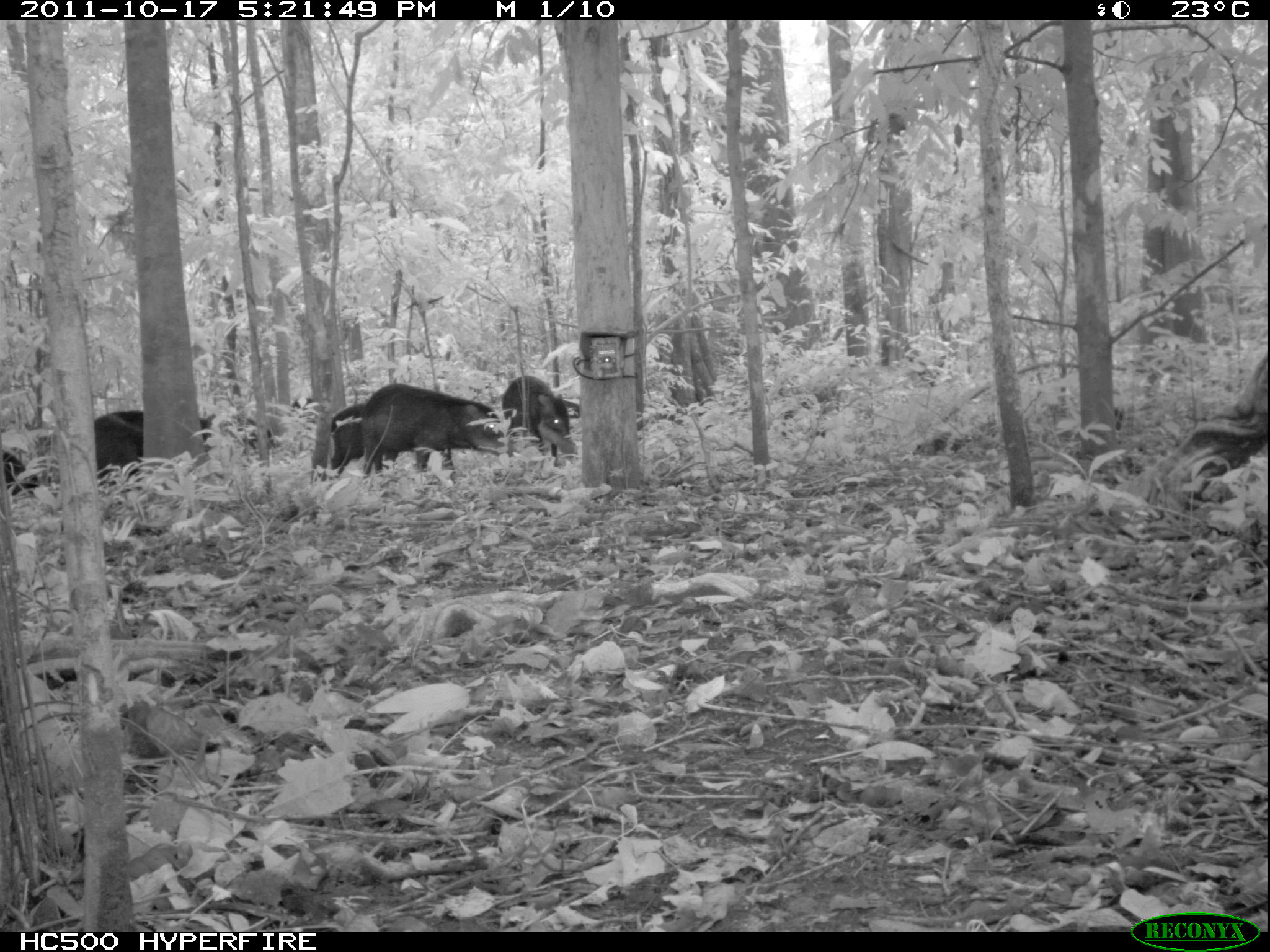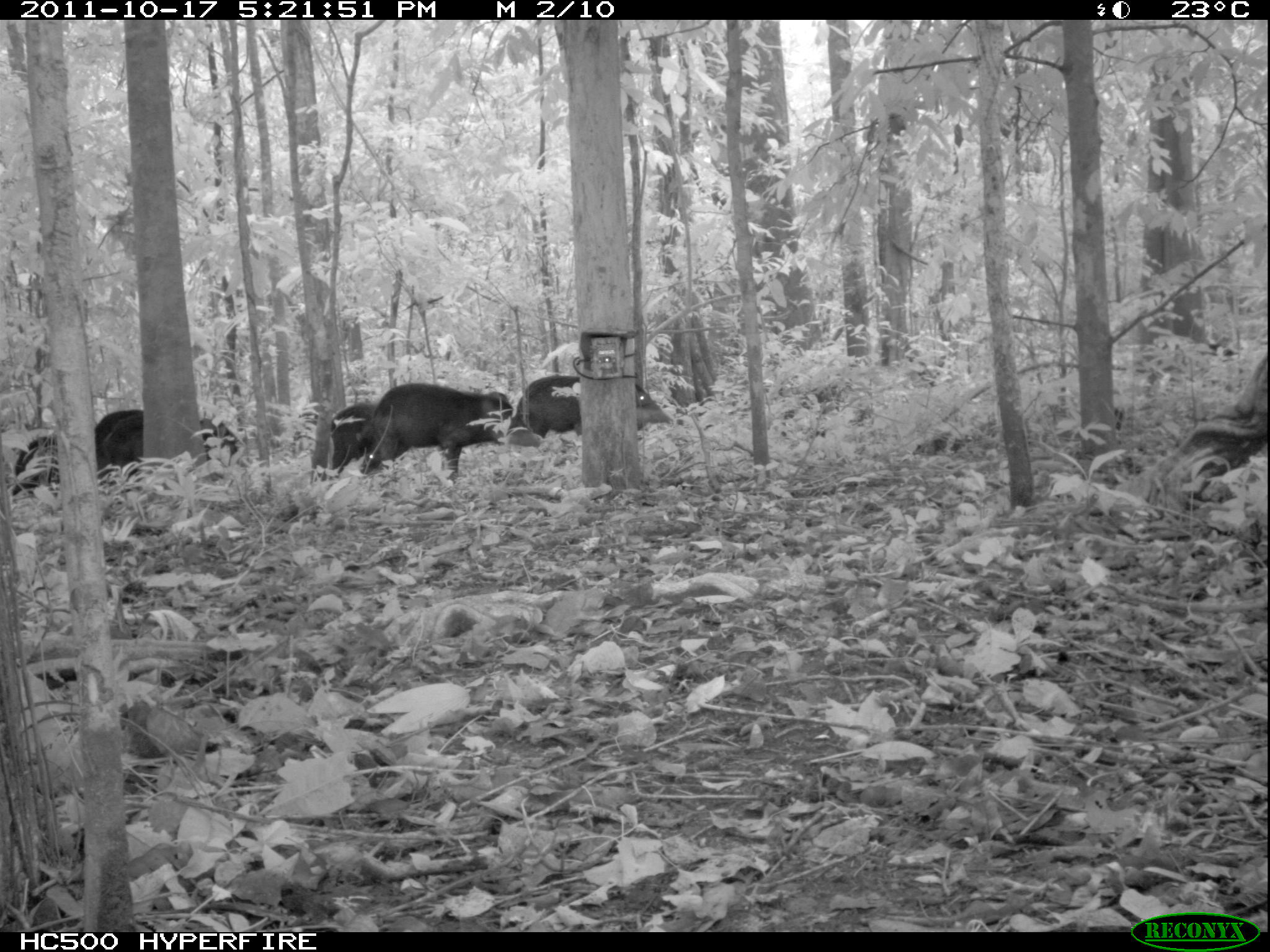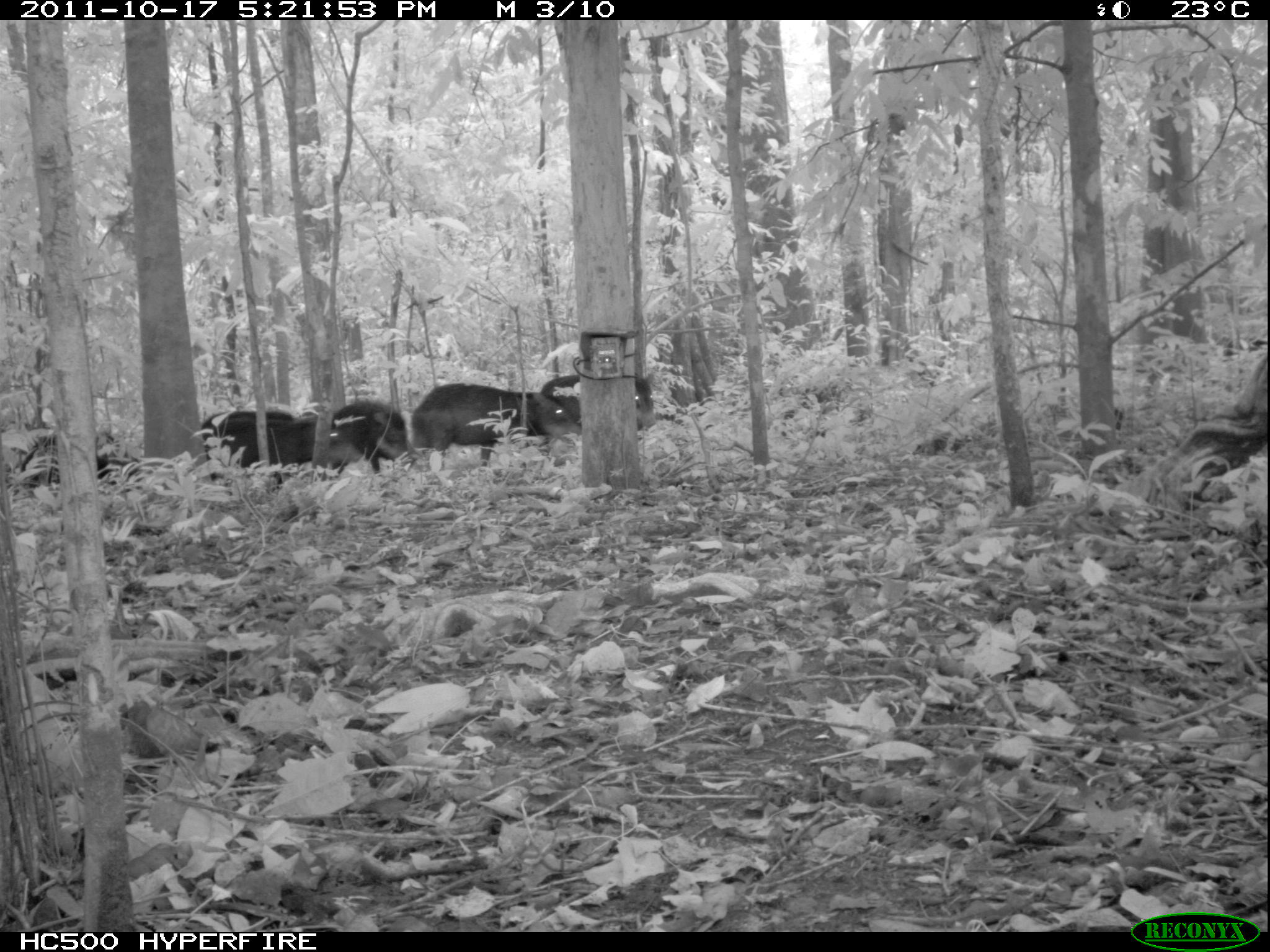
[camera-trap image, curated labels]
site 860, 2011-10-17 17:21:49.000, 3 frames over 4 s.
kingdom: Animalia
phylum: Chordata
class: Mammalia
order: Artiodactyla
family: Tayassuidae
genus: Tayassu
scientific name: Tayassu pecari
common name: white-lipped peccary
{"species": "Tayassu pecari (white-lipped peccary)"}